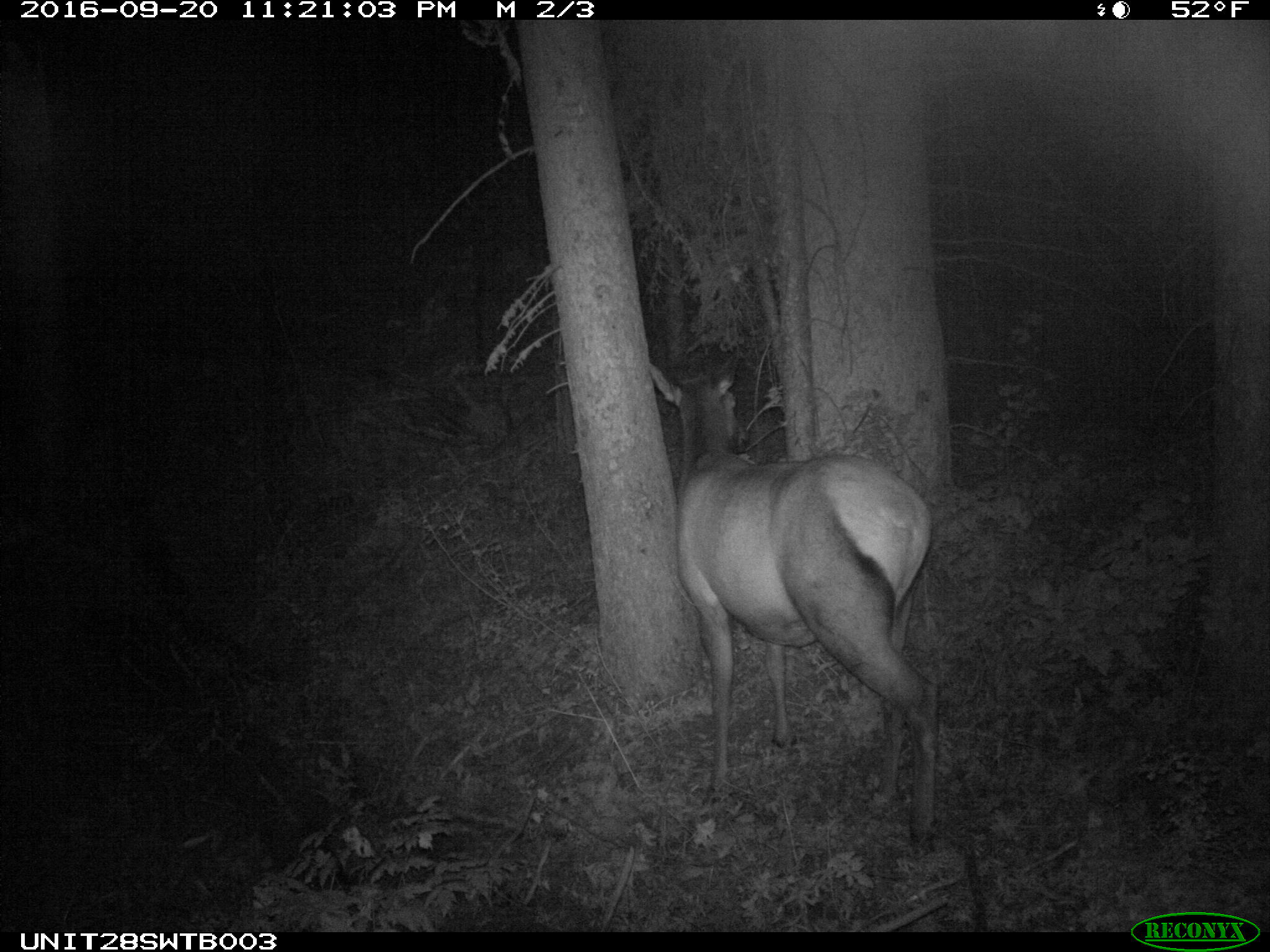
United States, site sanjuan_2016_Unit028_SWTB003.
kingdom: Animalia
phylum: Chordata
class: Mammalia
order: Artiodactyla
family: Cervidae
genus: Cervus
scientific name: Cervus elaphus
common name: red deer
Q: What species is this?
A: Cervus elaphus (red deer).